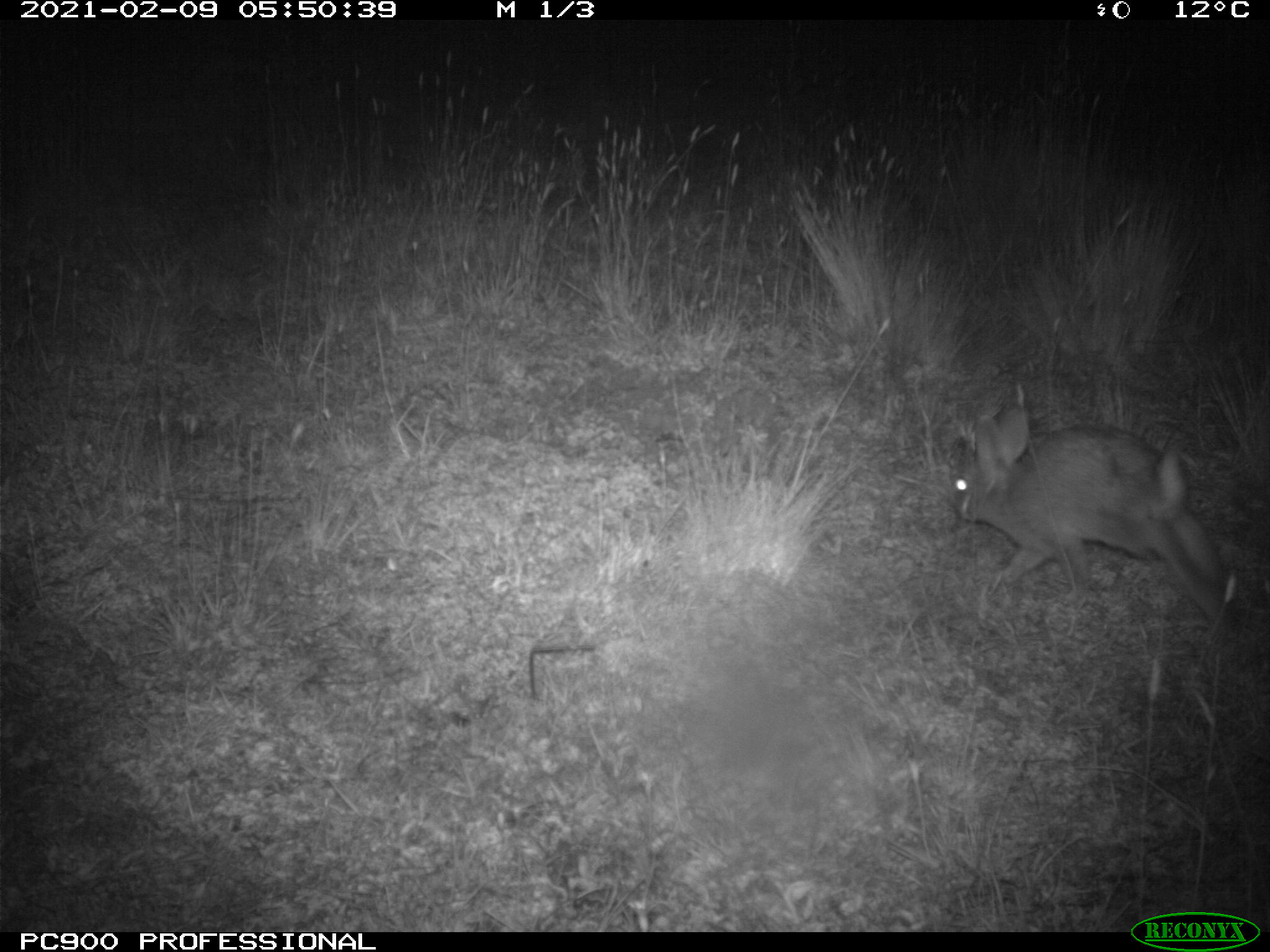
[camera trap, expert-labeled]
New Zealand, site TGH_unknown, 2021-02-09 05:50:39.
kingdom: Animalia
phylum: Chordata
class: Mammalia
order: Lagomorpha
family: Leporidae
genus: Oryctolagus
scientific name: Oryctolagus cuniculus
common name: european rabbit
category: rabbit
Rabbit (european rabbit) (Oryctolagus cuniculus).